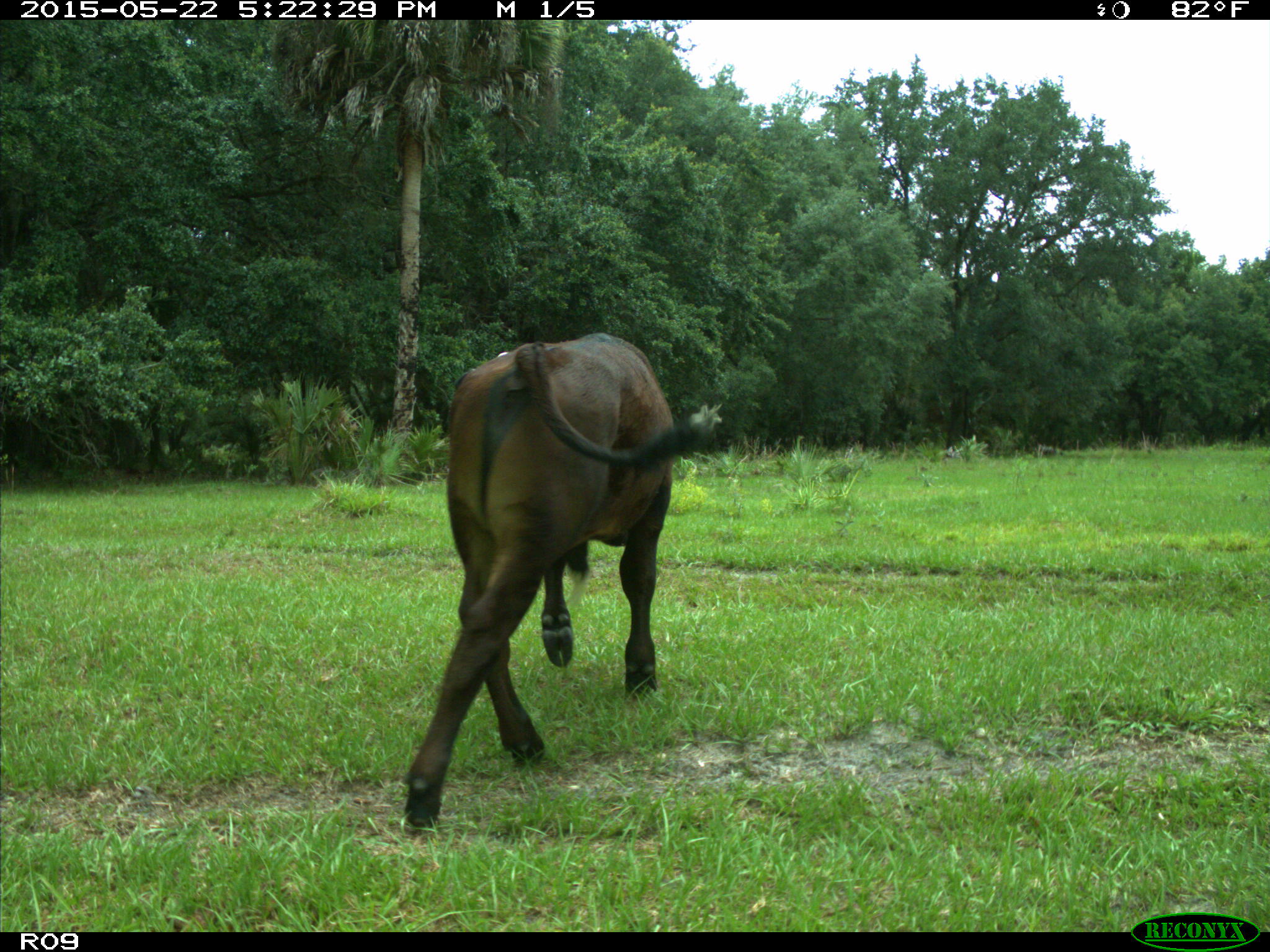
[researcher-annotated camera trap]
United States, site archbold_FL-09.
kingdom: Animalia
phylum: Chordata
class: Mammalia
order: Artiodactyla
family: Bovidae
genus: Bos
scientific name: Bos taurus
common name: domestic cow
Bos taurus (domestic cow).